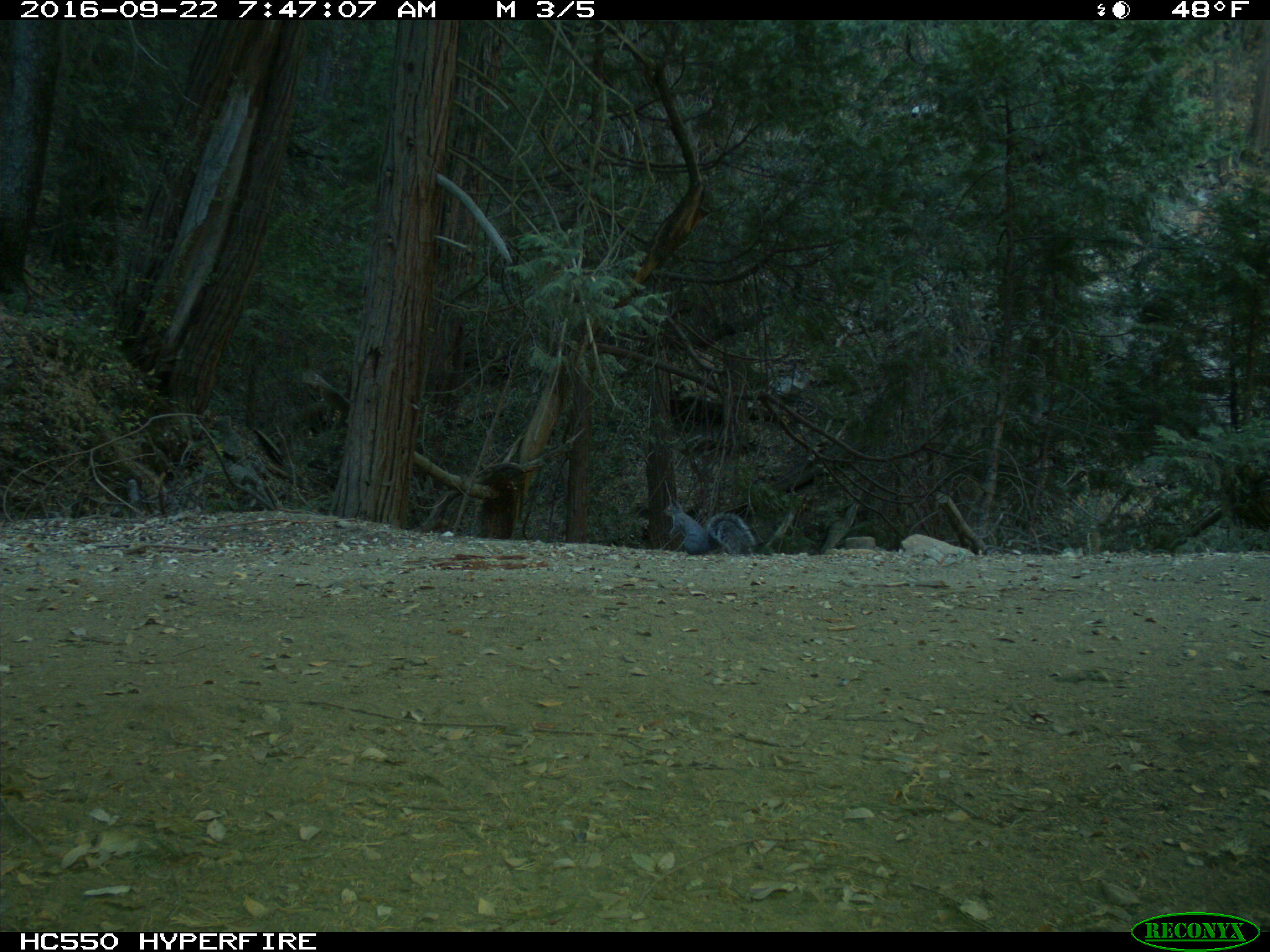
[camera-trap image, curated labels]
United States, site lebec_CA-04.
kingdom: Animalia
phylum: Chordata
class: Mammalia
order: Rodentia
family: Sciuridae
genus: Sciurus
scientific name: Sciurus carolinensis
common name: eastern gray squirrel